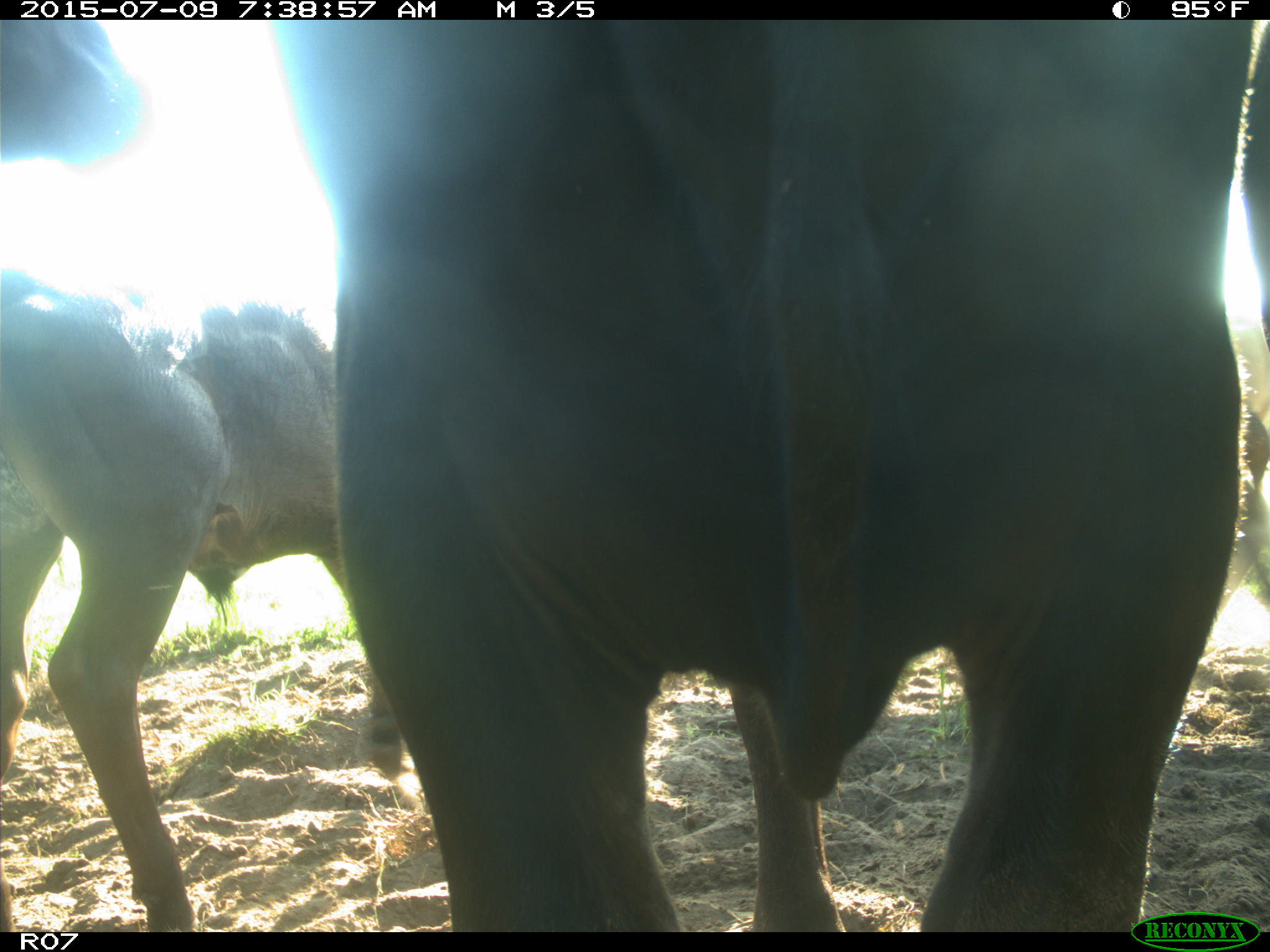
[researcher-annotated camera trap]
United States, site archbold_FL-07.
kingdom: Animalia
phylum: Chordata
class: Mammalia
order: Artiodactyla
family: Bovidae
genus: Bos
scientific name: Bos taurus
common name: domestic cow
Bos taurus (domestic cow).